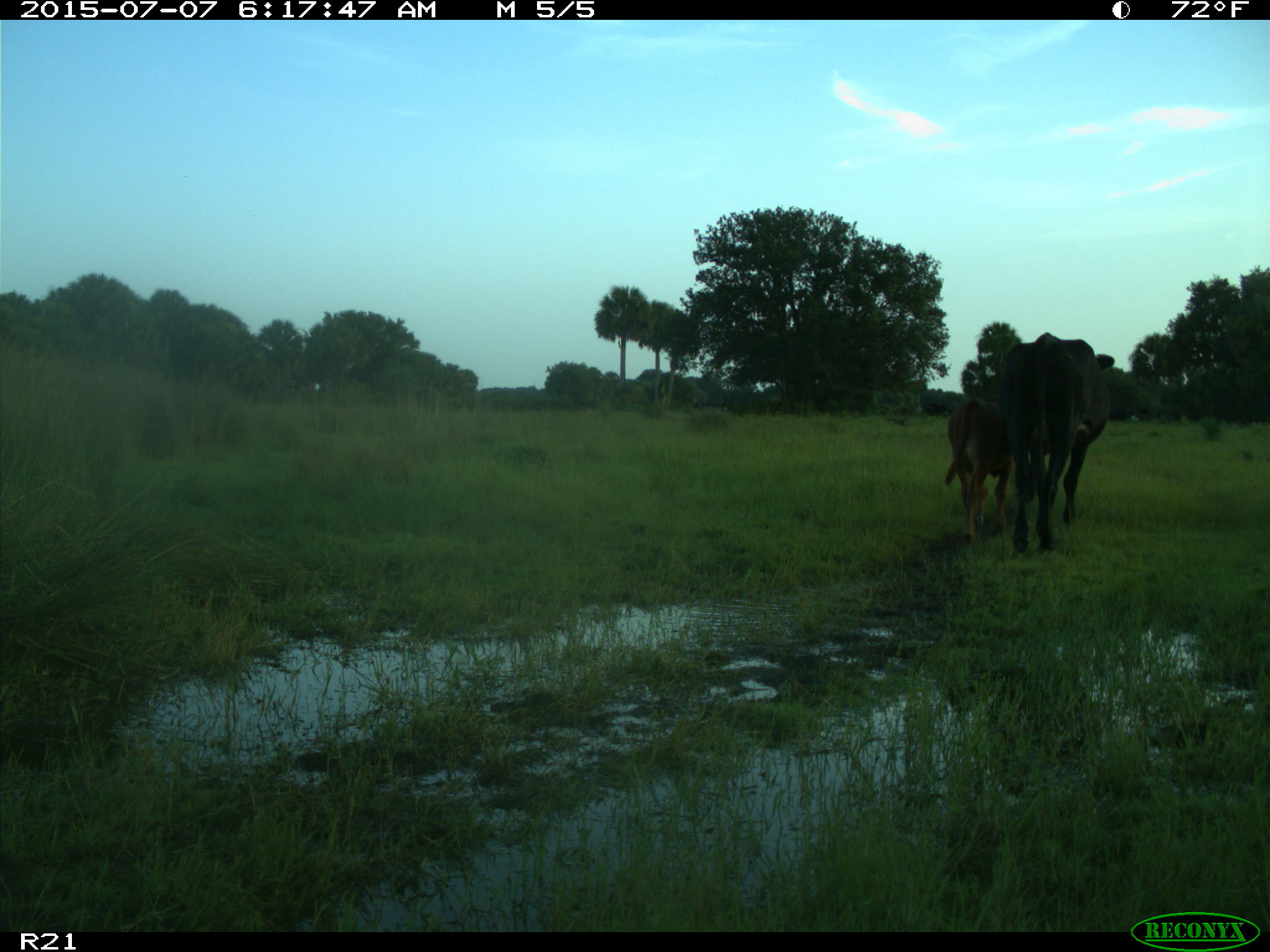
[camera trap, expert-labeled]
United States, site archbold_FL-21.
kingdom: Animalia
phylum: Chordata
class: Mammalia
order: Artiodactyla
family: Bovidae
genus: Bos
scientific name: Bos taurus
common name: domestic cow